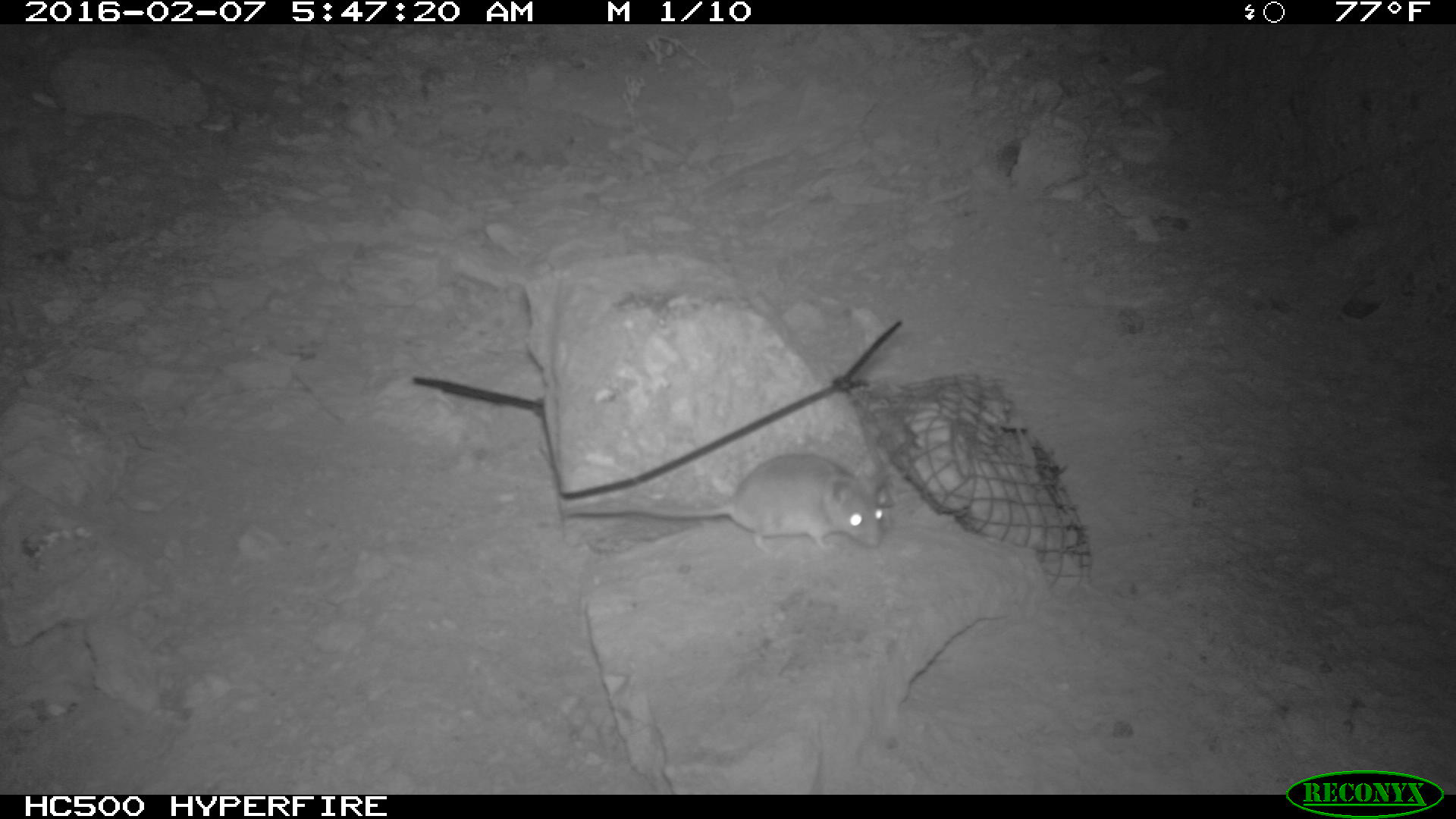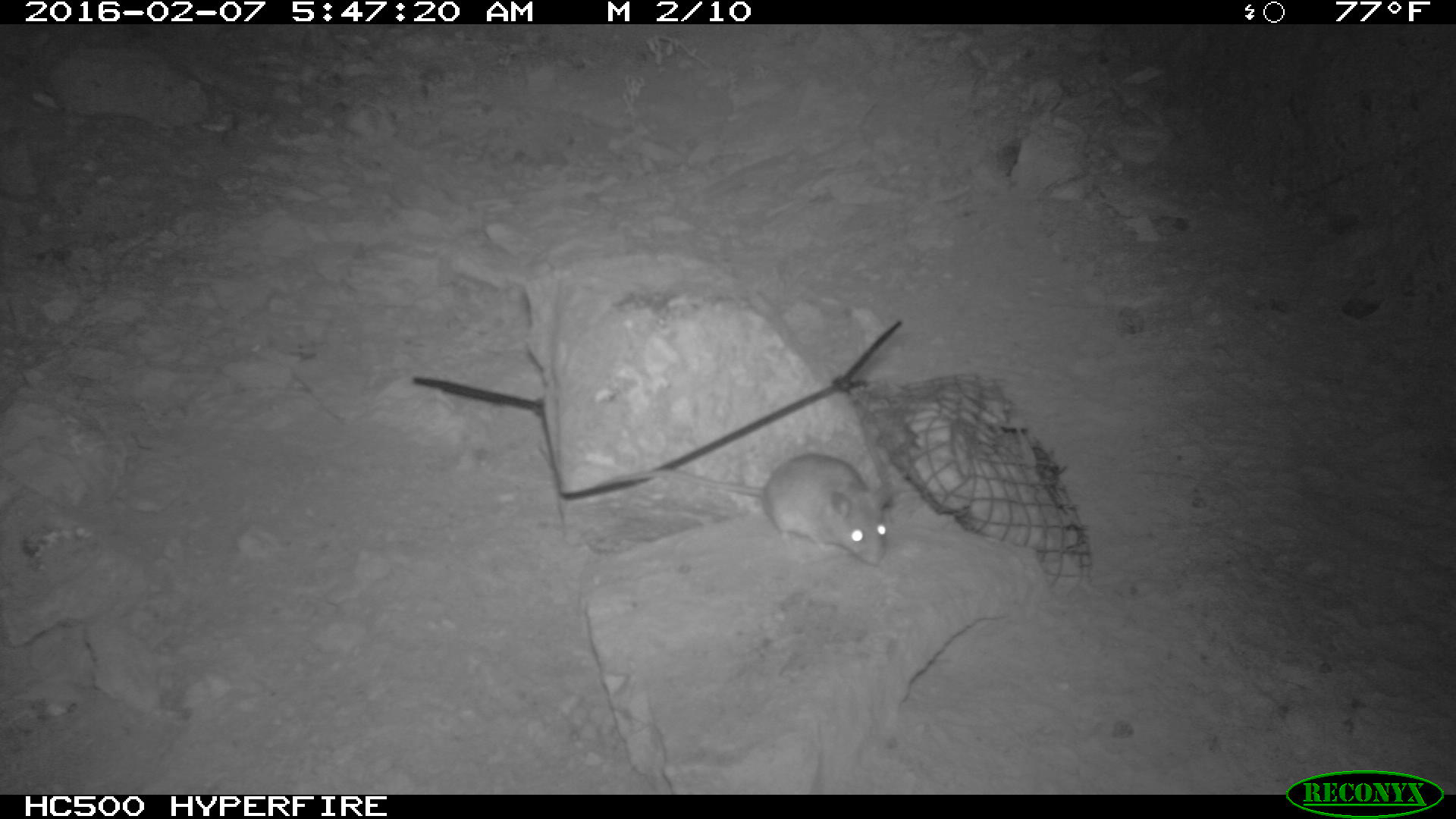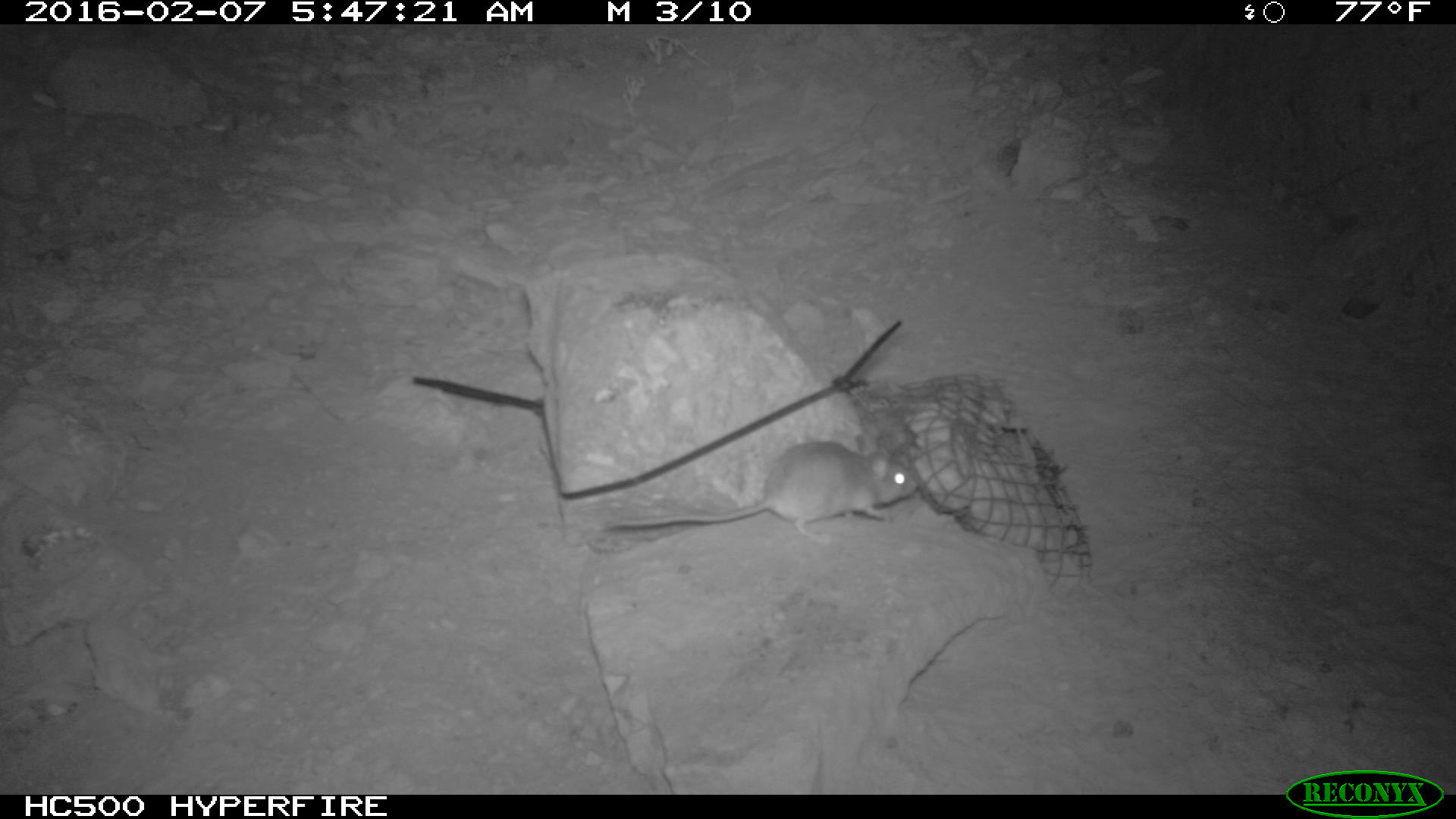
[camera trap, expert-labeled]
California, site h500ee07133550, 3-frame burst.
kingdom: Animalia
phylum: Chordata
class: Mammalia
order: Rodentia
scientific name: Rodentia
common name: rodent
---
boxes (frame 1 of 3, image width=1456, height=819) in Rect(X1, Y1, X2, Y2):
rodent: Rect(560, 448, 883, 554)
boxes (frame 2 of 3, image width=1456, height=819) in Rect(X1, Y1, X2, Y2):
rodent: Rect(598, 452, 893, 565)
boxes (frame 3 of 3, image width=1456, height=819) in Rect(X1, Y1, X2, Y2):
rodent: Rect(606, 439, 924, 546)